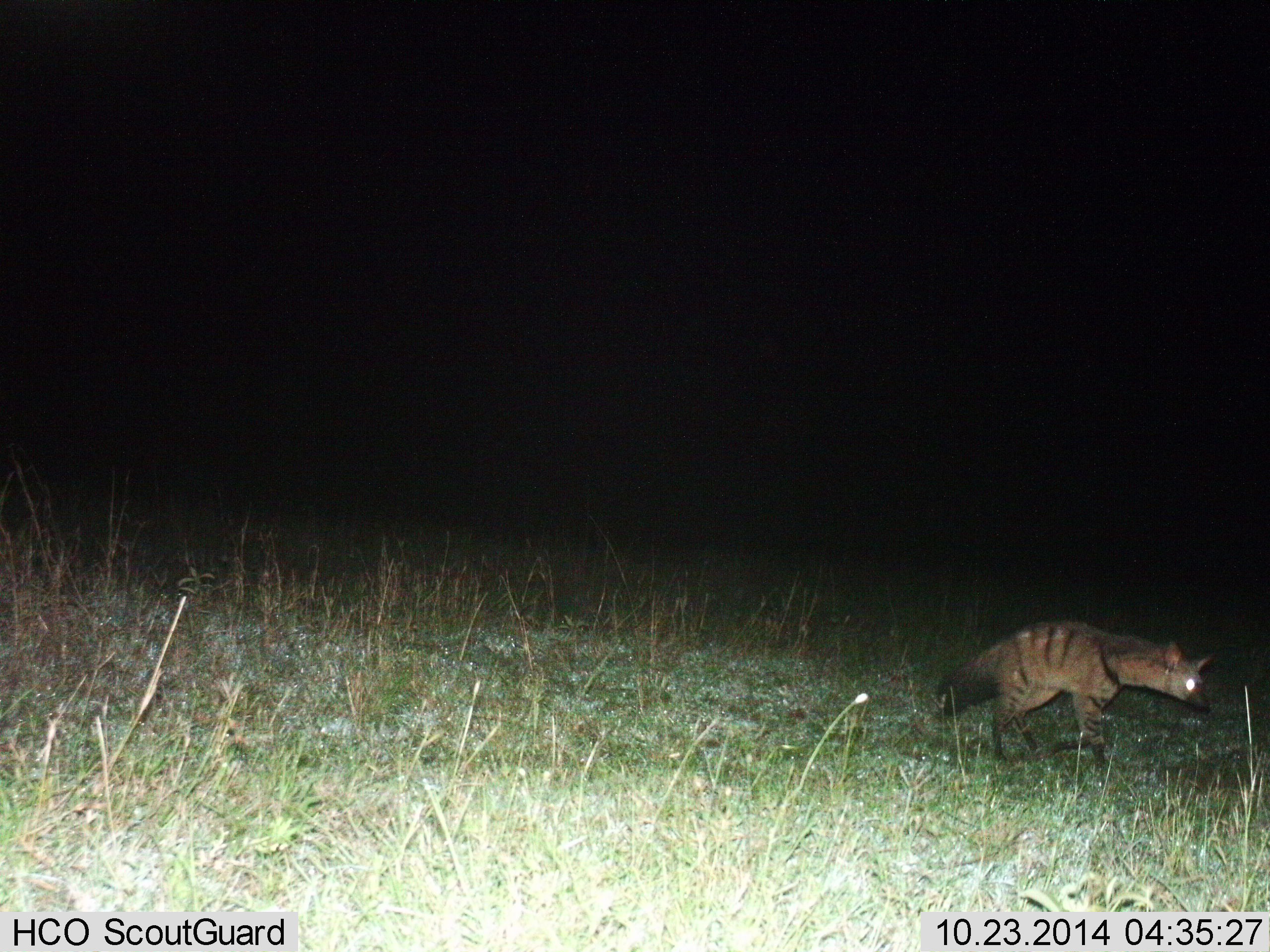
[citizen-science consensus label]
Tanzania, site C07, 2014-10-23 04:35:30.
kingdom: Animalia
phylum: Chordata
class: Mammalia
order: Carnivora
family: Hyaenidae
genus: Hyaena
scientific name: Hyaena hyaena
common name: striped hyena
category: hyenastriped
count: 1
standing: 50%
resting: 0%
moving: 50%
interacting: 0%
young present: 0%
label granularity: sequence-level